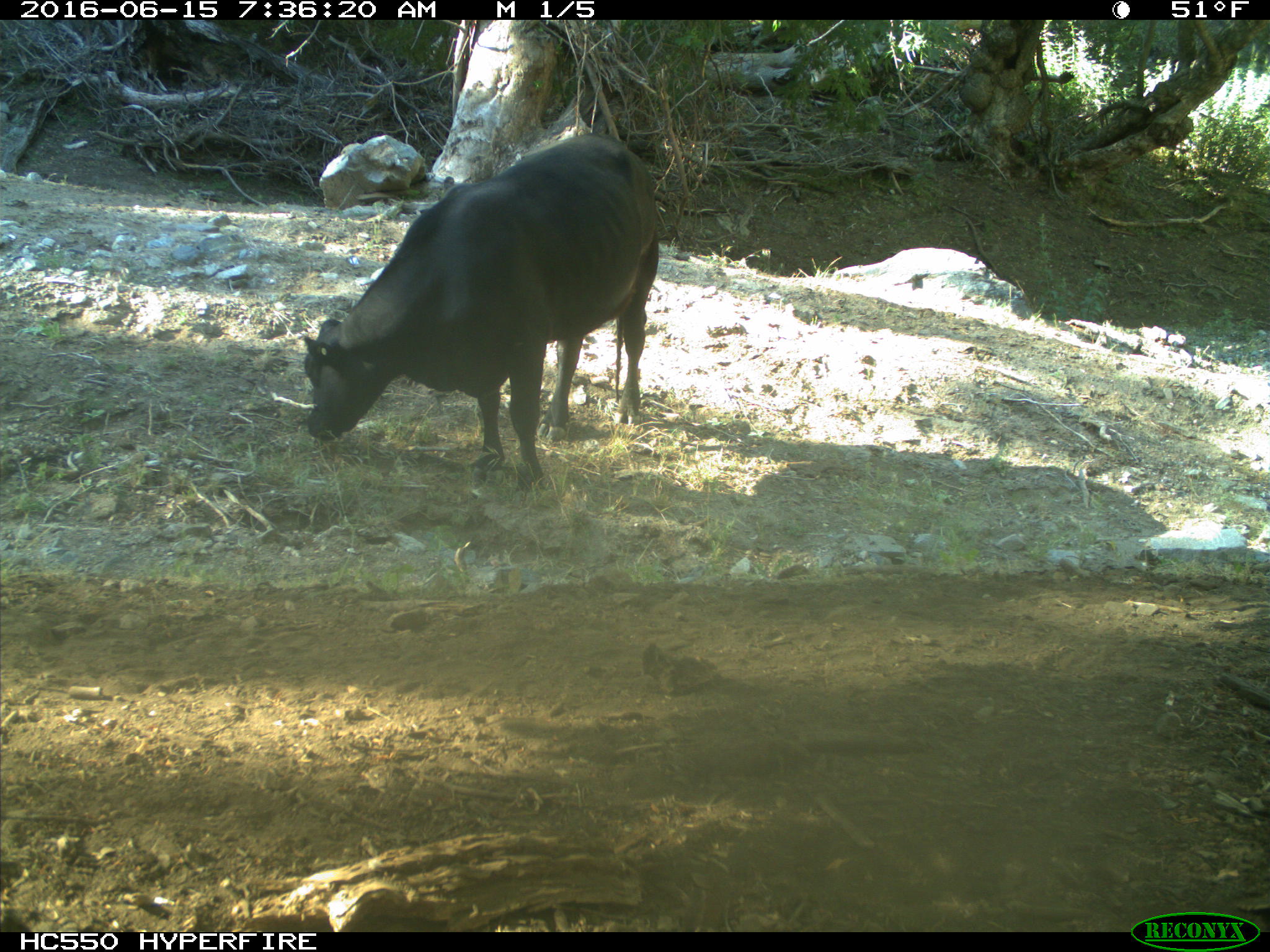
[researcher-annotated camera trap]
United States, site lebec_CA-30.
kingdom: Animalia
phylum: Chordata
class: Mammalia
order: Artiodactyla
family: Bovidae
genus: Bos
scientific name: Bos taurus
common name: domestic cow